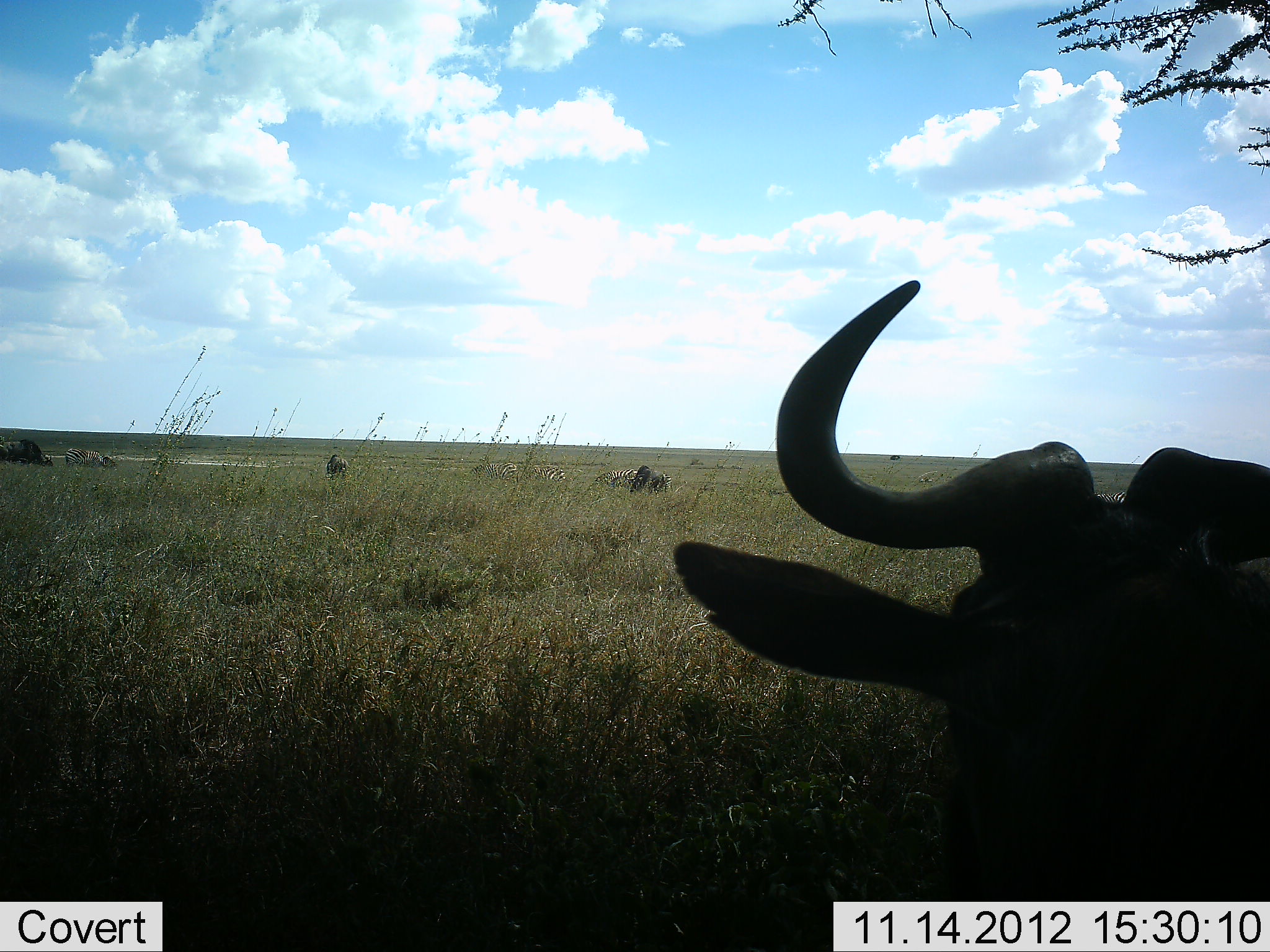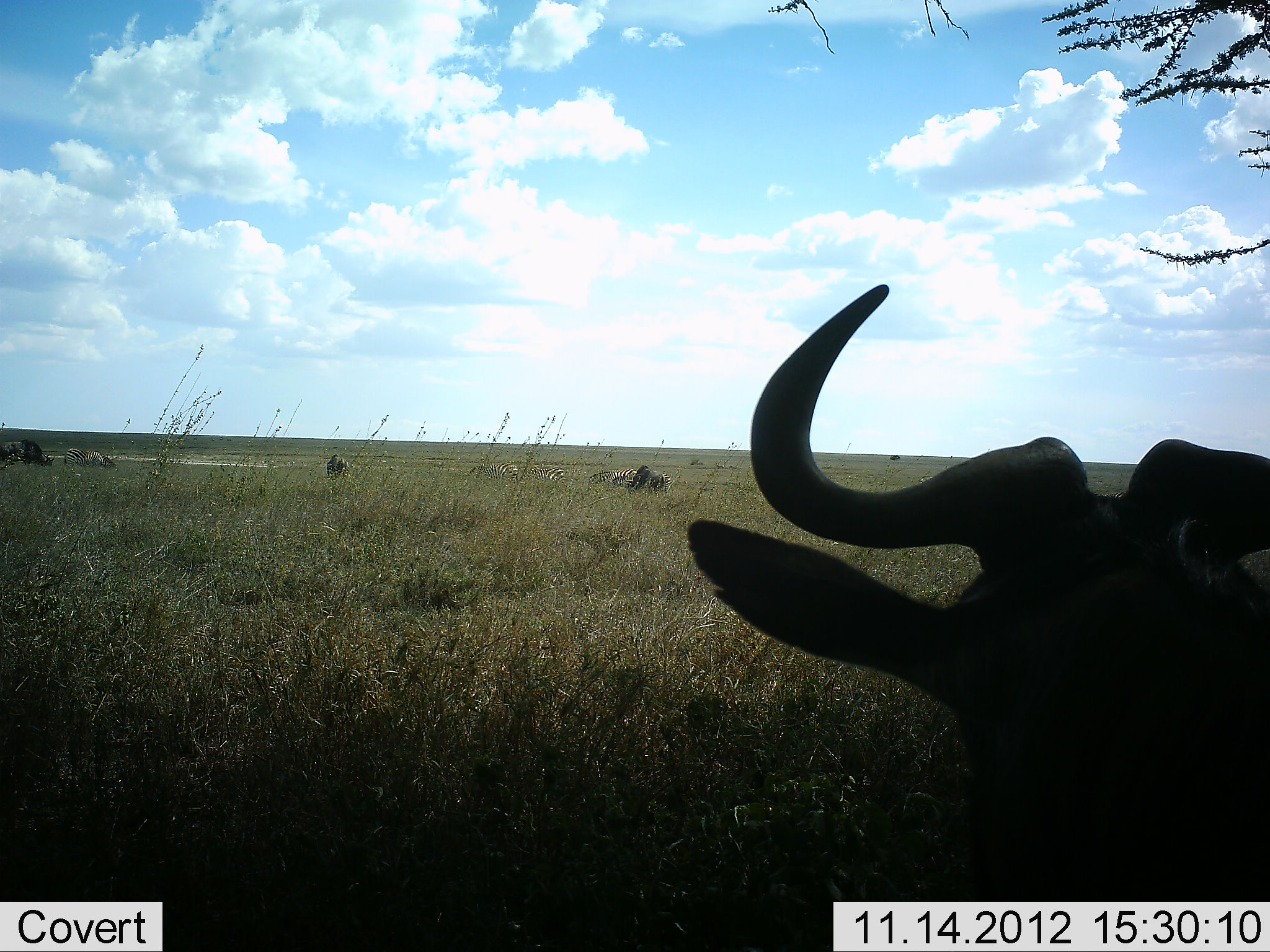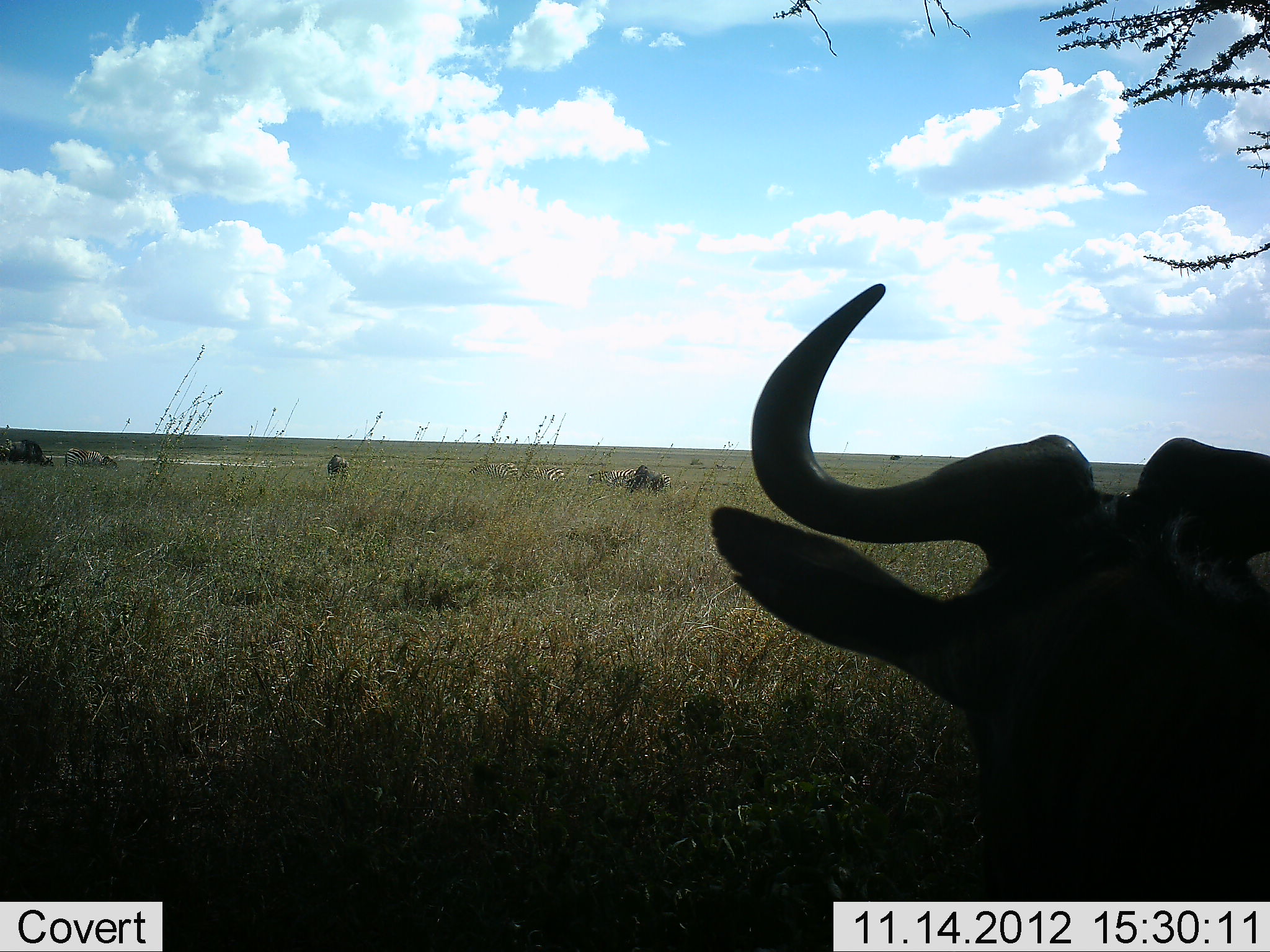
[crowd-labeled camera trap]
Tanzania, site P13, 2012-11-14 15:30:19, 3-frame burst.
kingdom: Animalia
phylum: Chordata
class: Mammalia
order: Artiodactyla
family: Bovidae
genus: Connochaetes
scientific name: Connochaetes taurinus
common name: blue wildebeest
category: wildebeest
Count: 5.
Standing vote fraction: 47%.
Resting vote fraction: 59%.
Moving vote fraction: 0%.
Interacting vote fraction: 6%.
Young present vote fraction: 0%.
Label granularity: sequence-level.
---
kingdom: Animalia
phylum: Chordata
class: Mammalia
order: Perissodactyla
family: Equidae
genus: Equus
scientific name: Equus quagga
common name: plains zebra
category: zebra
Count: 4.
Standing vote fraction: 40%.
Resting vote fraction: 0%.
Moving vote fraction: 0%.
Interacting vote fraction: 0%.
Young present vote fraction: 0%.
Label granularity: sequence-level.